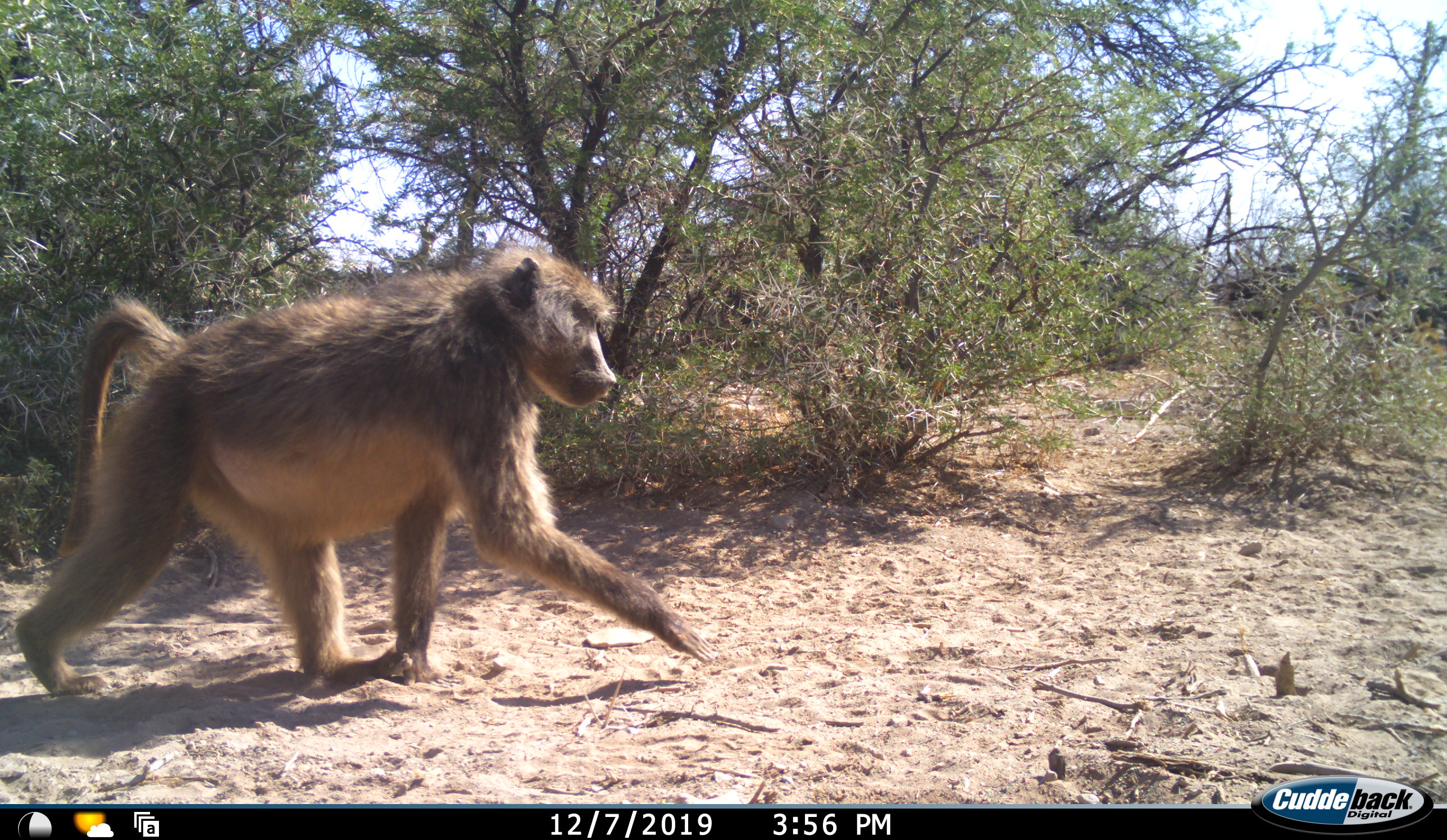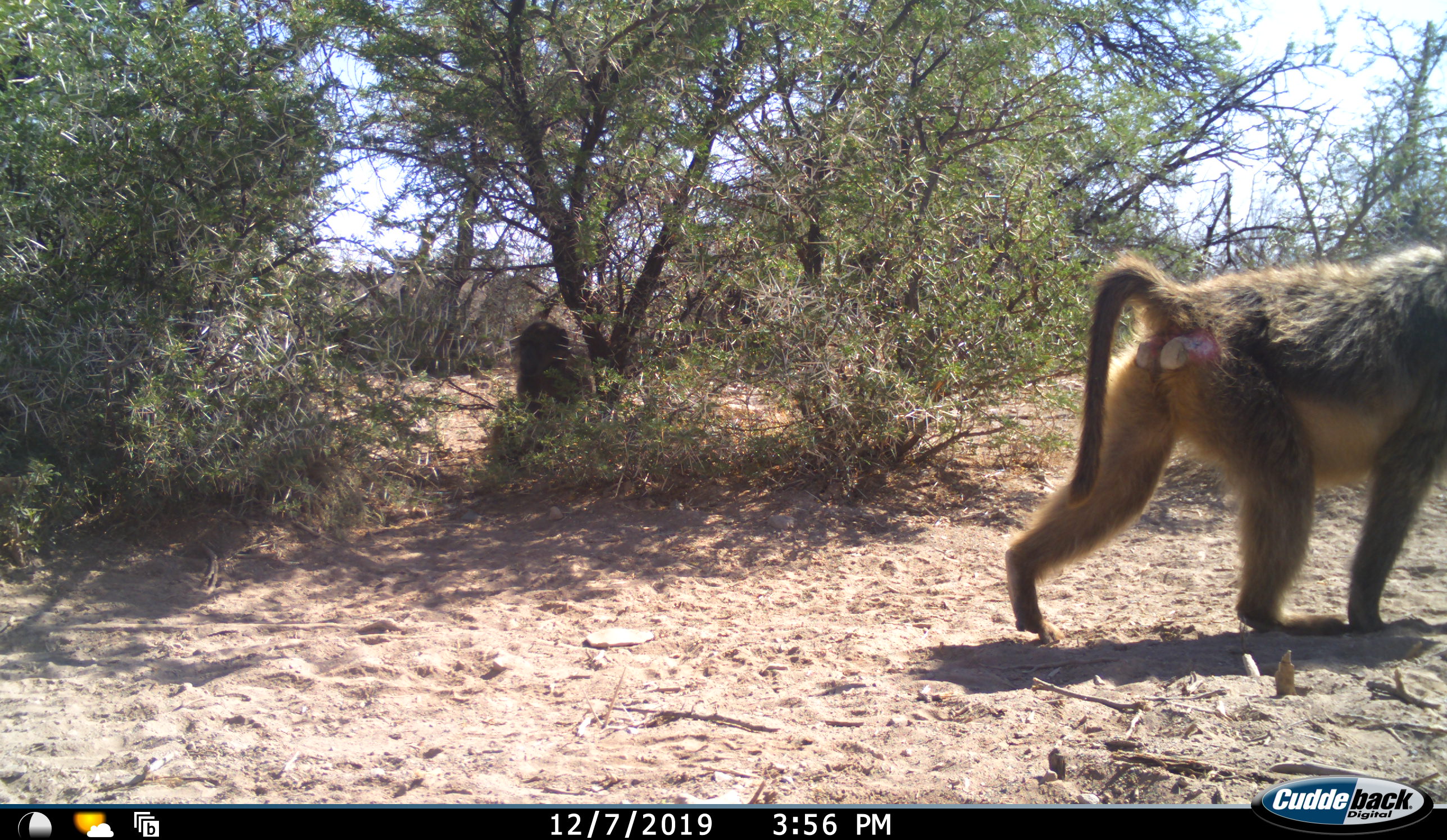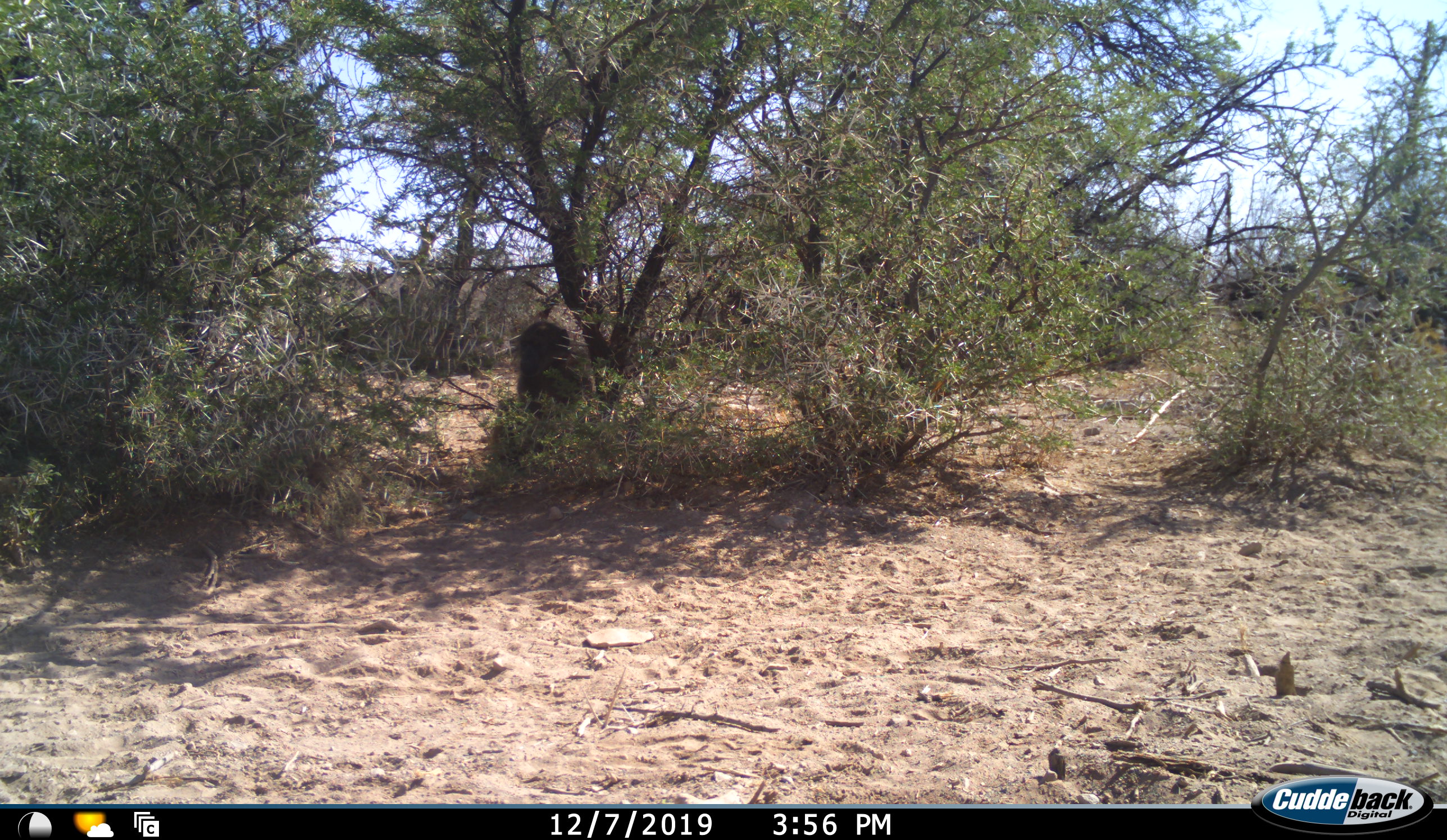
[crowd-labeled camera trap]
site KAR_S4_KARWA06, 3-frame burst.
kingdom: Animalia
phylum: Chordata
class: Mammalia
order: Primates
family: Cercopithecidae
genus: Papio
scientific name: Papio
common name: baboon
Baboon (Papio), count 1. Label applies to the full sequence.